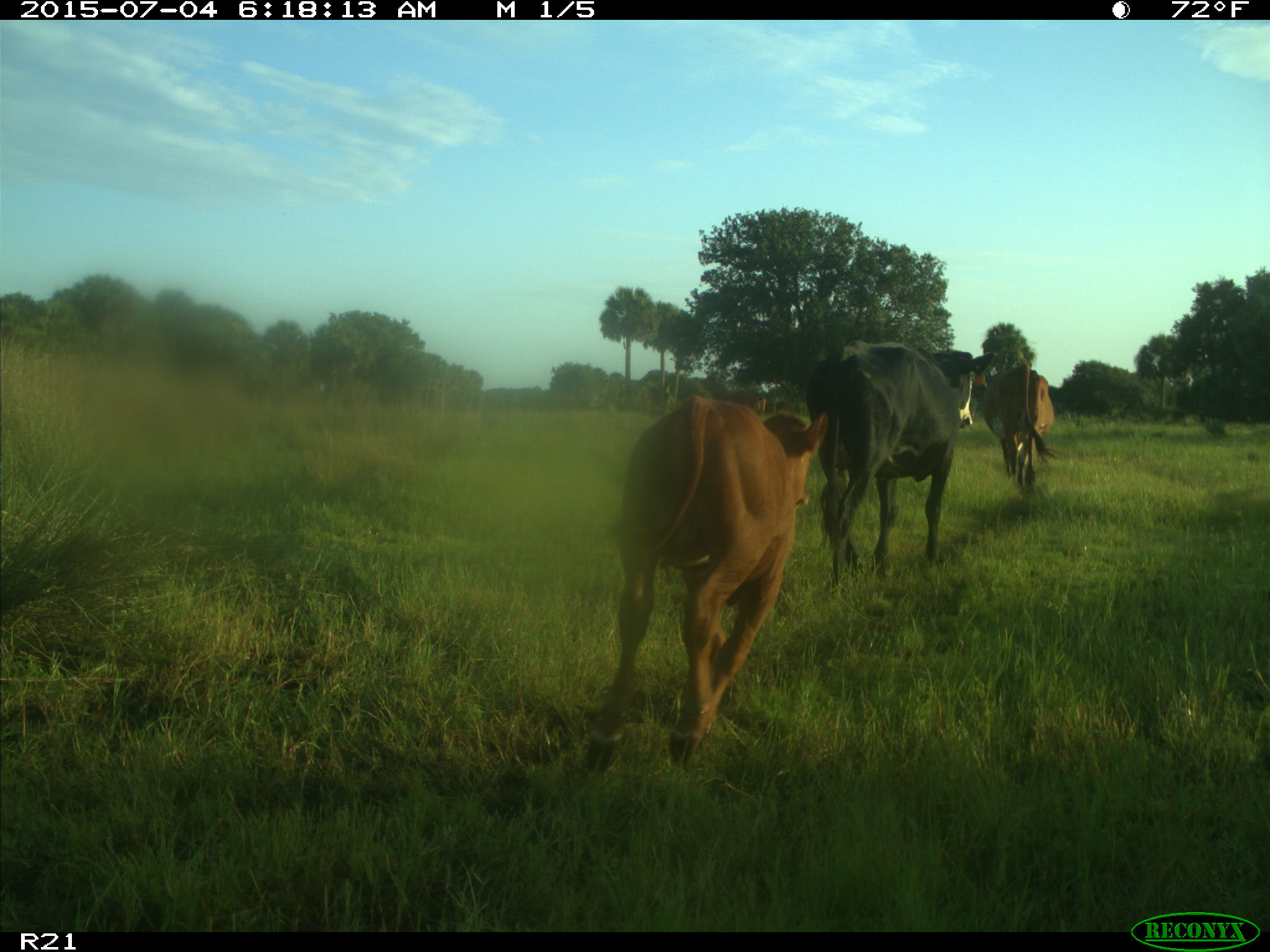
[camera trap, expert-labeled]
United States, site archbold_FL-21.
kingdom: Animalia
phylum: Chordata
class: Mammalia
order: Artiodactyla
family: Bovidae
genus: Bos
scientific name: Bos taurus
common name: domestic cow